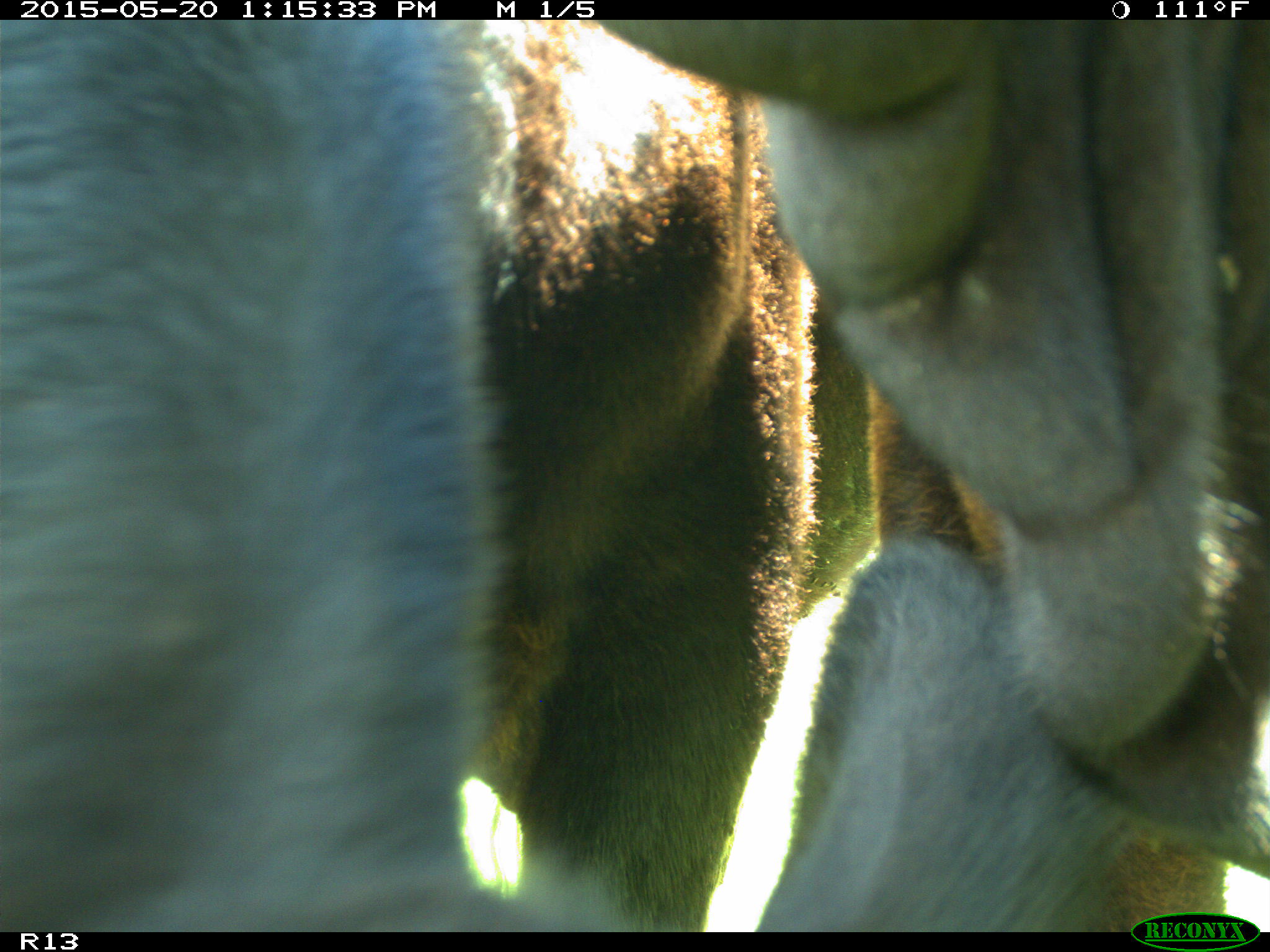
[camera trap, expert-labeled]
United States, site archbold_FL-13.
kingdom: Animalia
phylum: Chordata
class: Mammalia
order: Artiodactyla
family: Bovidae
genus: Bos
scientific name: Bos taurus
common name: domestic cow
Bos taurus (domestic cow).